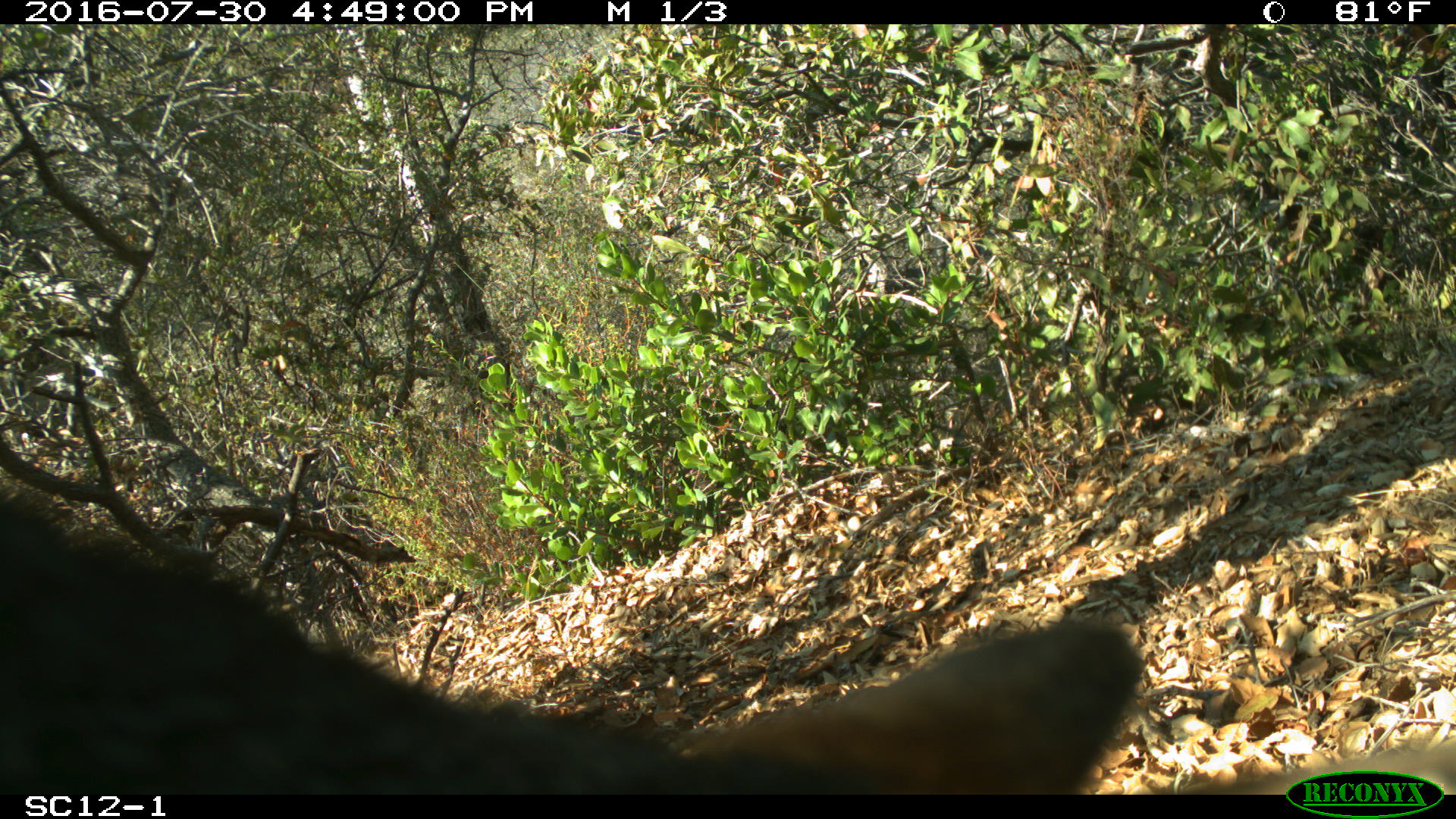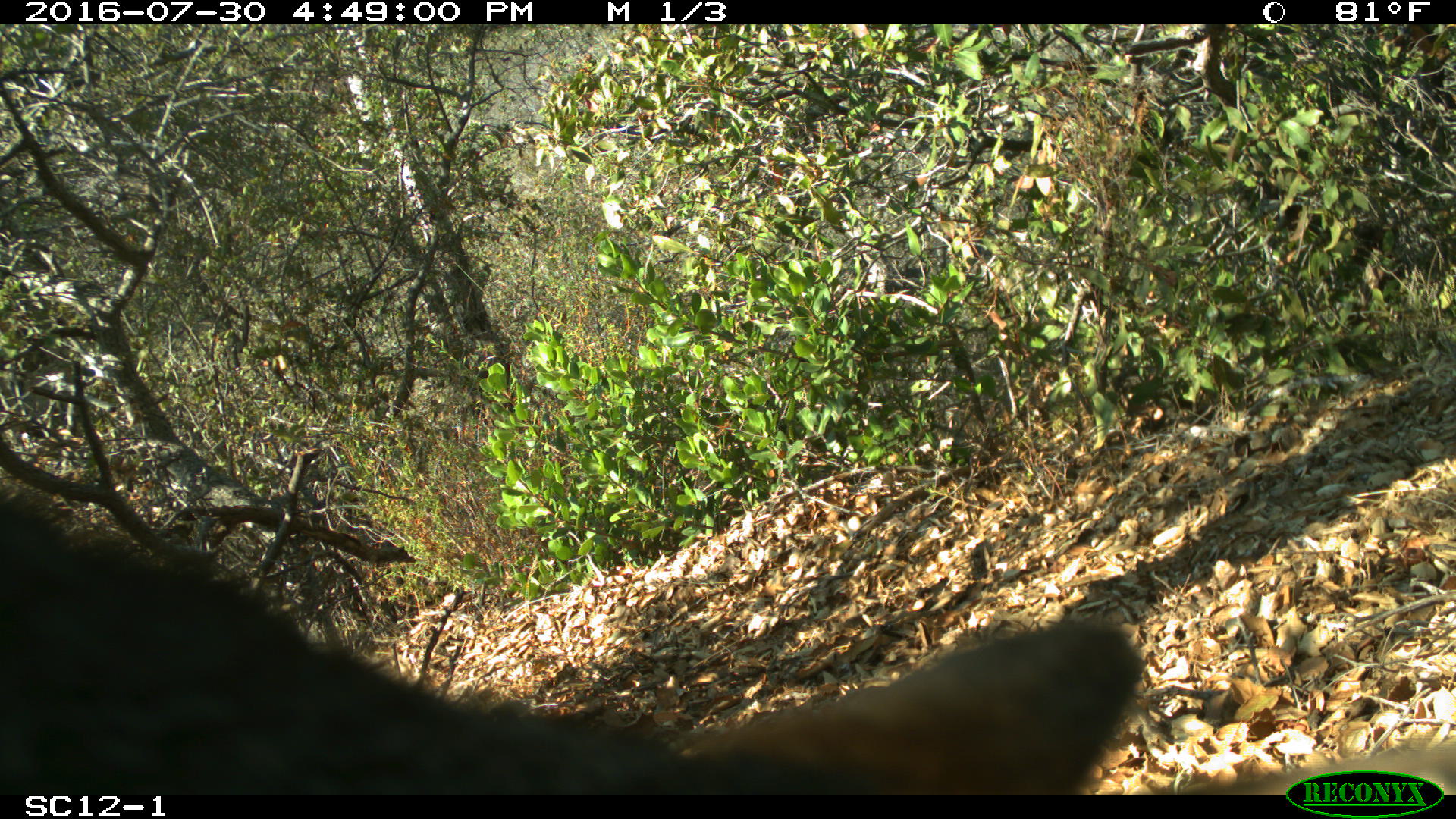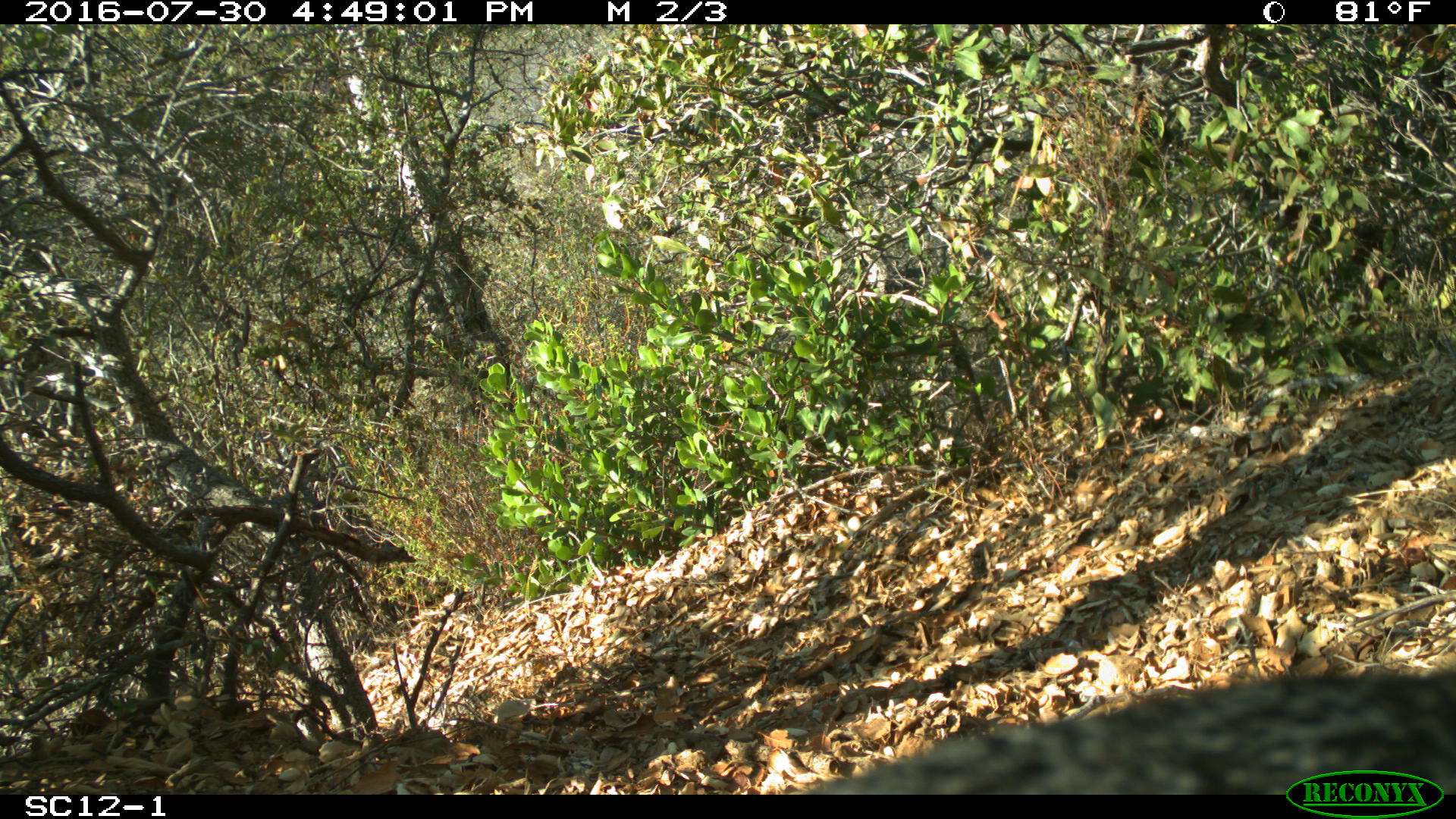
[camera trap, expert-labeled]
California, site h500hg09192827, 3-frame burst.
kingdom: Animalia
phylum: Chordata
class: Mammalia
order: Carnivora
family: Canidae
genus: Urocyon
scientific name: Urocyon littoralis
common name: island fox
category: fox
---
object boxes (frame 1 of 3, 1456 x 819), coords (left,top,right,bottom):
fox: (0,494,1455,795)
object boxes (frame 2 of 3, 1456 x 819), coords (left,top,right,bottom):
fox: (0,478,1144,794)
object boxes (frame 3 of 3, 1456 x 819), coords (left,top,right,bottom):
fox: (807,669,1455,794)